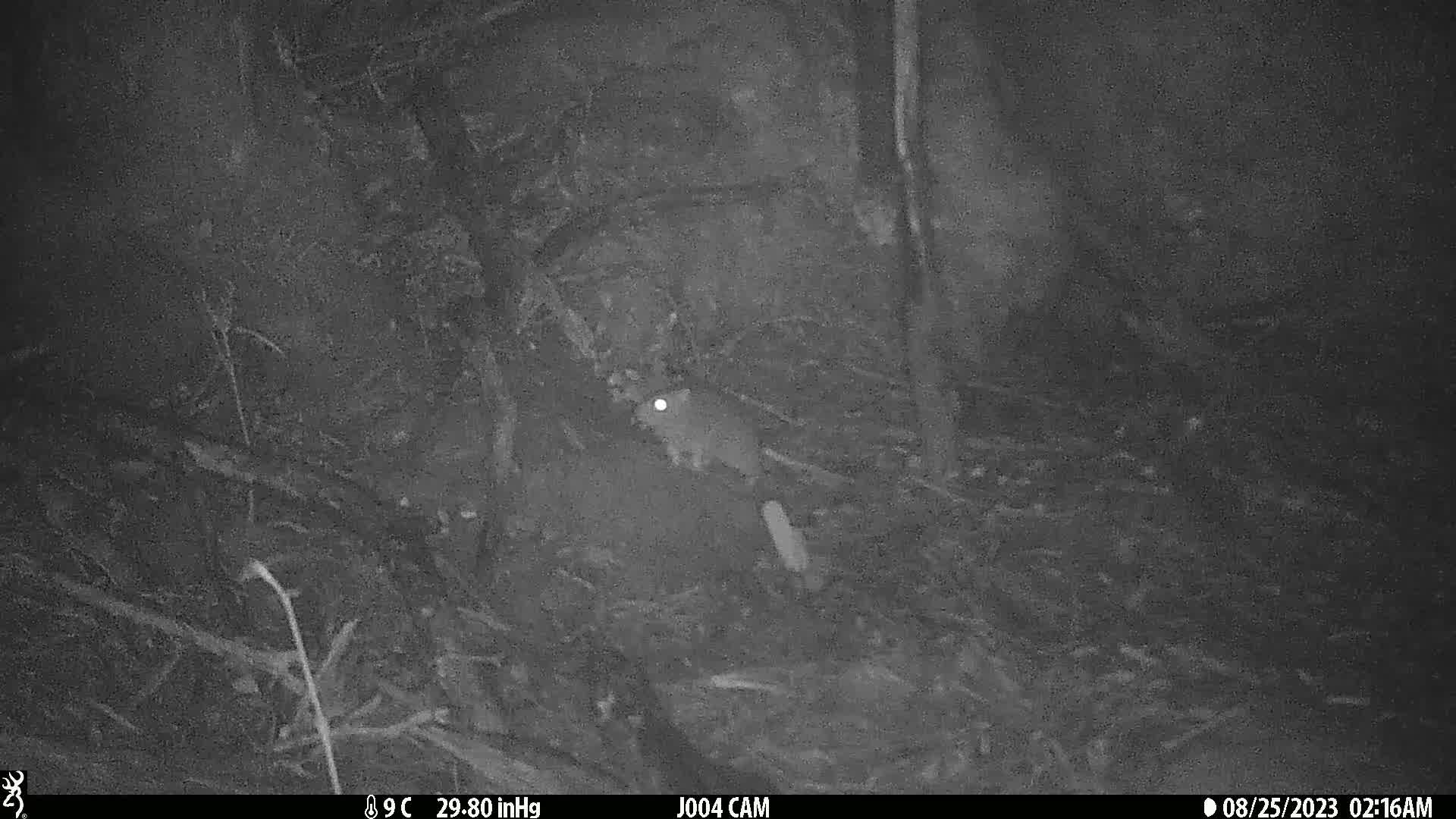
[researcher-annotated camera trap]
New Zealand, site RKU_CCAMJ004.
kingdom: Animalia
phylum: Chordata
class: Mammalia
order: Rodentia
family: Muridae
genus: Rattus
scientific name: Rattus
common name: rat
Rat (Rattus).